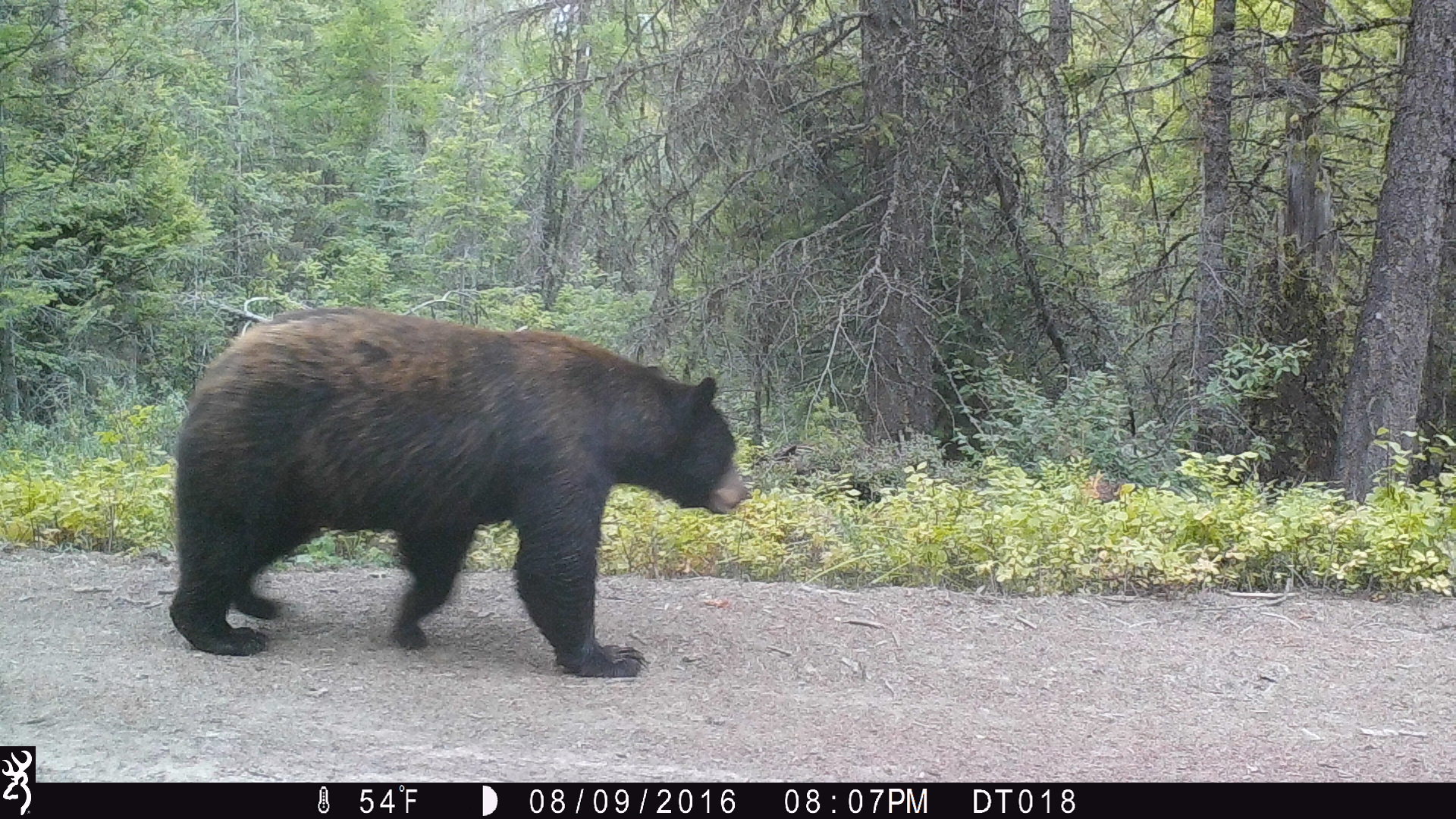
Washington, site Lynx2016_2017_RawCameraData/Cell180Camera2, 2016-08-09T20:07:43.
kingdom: Animalia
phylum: Chordata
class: Mammalia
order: Carnivora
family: Ursidae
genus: Ursus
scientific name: Ursus americanus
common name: american black bear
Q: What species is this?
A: Ursus americanus (american black bear).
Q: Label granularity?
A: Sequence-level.